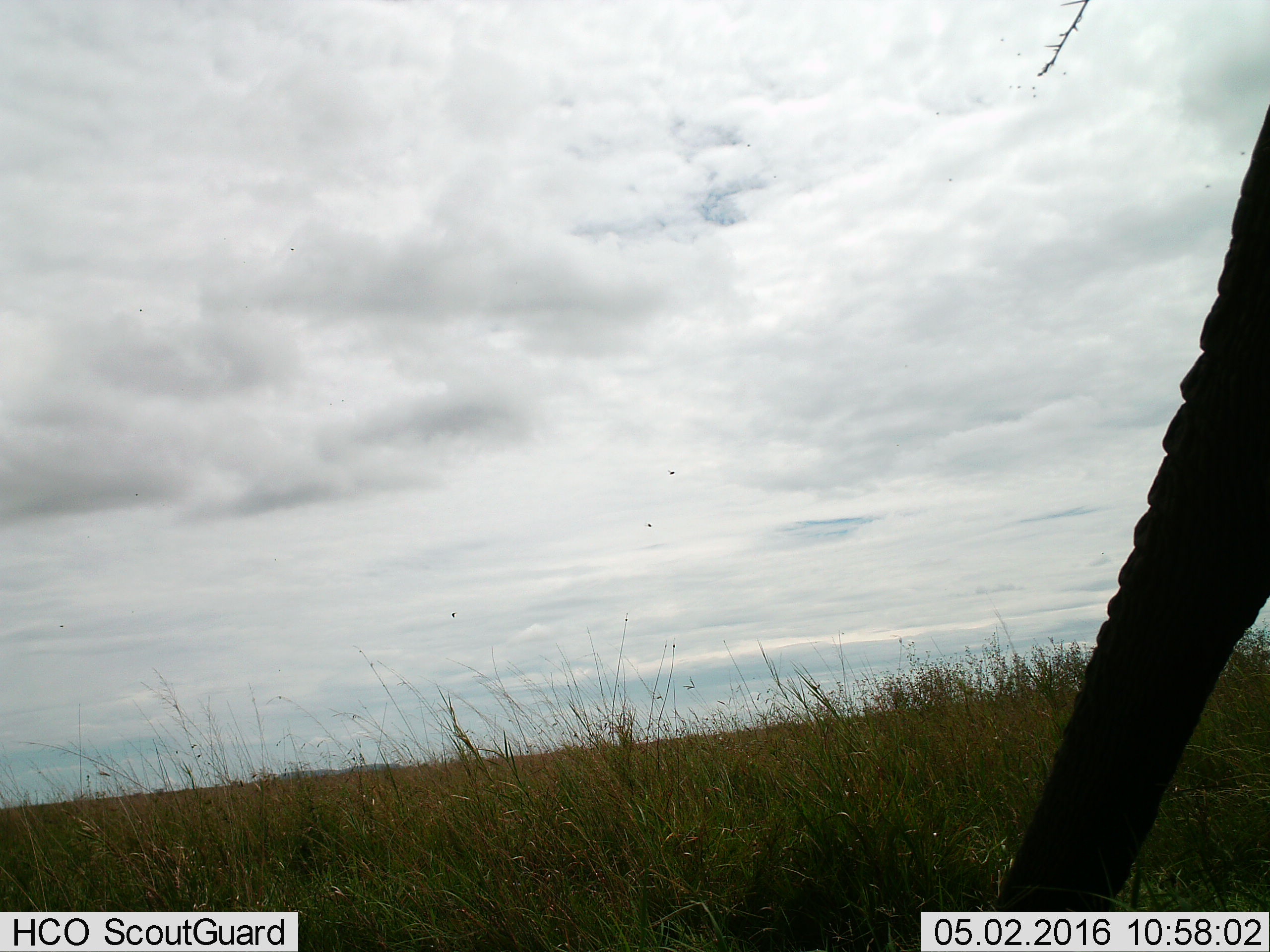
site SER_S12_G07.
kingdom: Animalia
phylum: Chordata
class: Mammalia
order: Proboscidea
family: Elephantidae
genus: Loxodonta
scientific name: Loxodonta africana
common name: african bush elephant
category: elephant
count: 1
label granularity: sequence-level